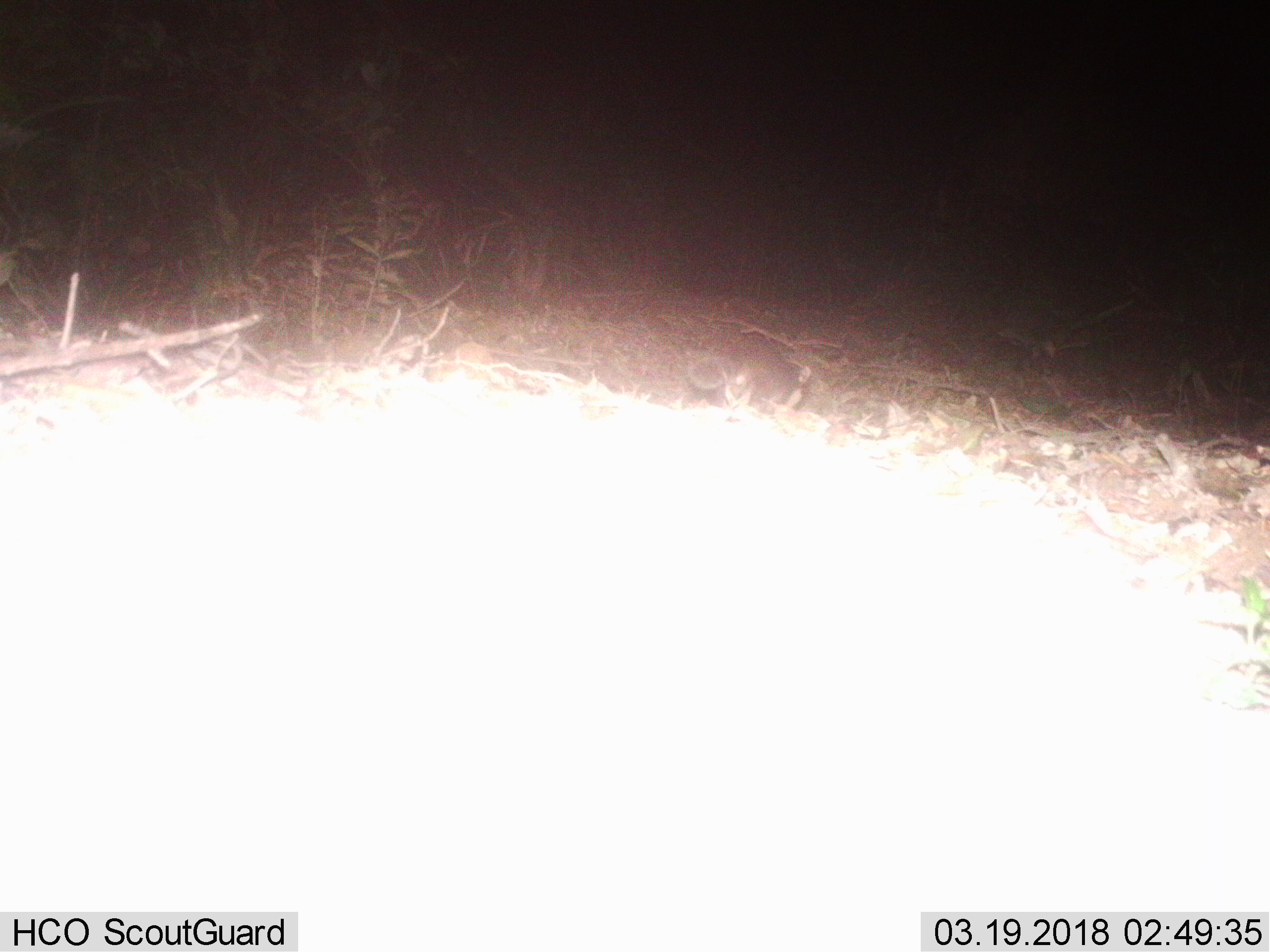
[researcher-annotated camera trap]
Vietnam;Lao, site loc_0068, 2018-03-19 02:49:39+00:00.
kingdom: Animalia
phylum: Chordata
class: Mammalia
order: Carnivora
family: Mustelidae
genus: Melogale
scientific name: Melogale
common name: ferret badger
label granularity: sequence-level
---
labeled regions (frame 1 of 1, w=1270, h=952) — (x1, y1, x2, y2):
ferret badger: (687, 358, 811, 412)